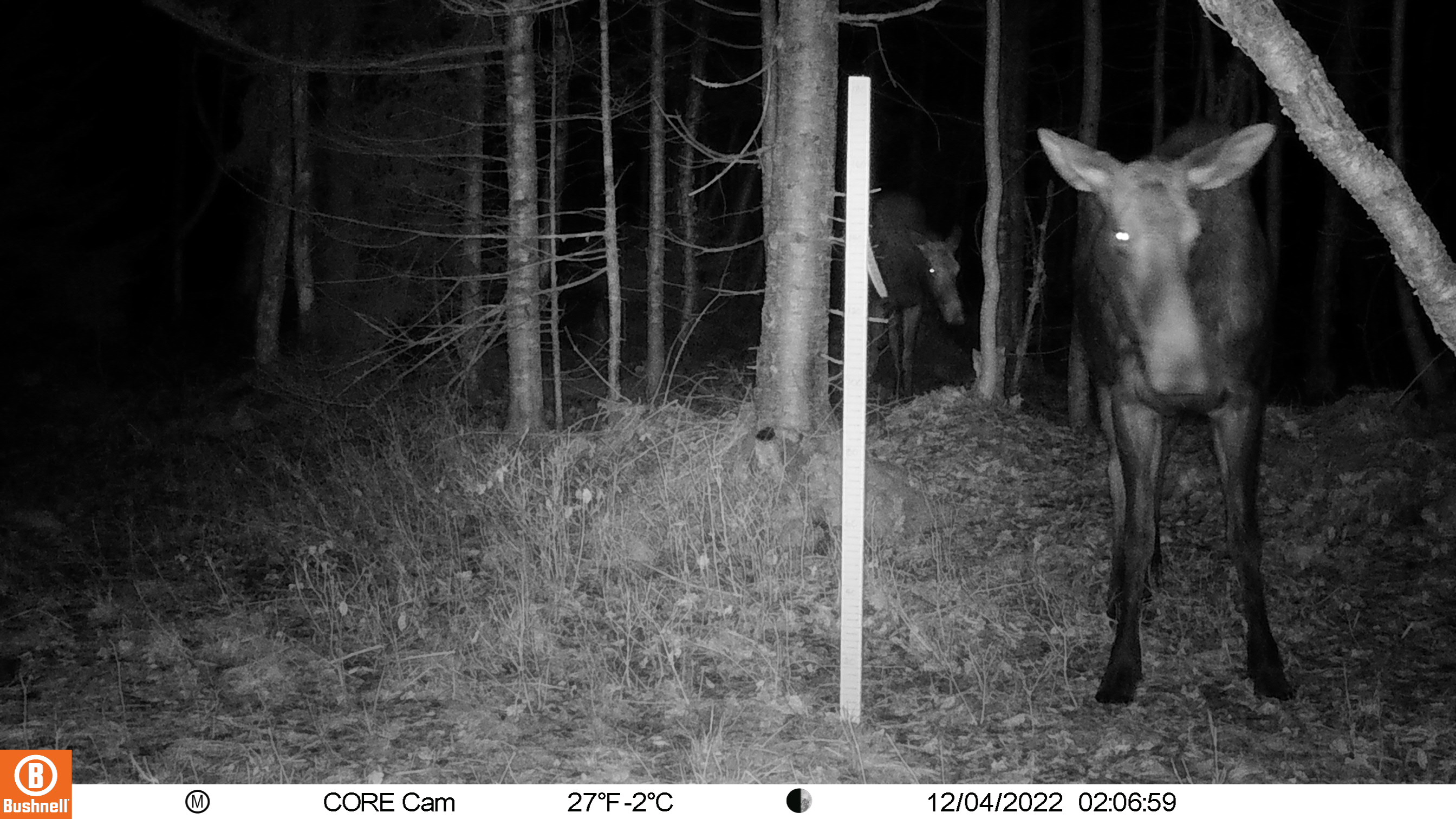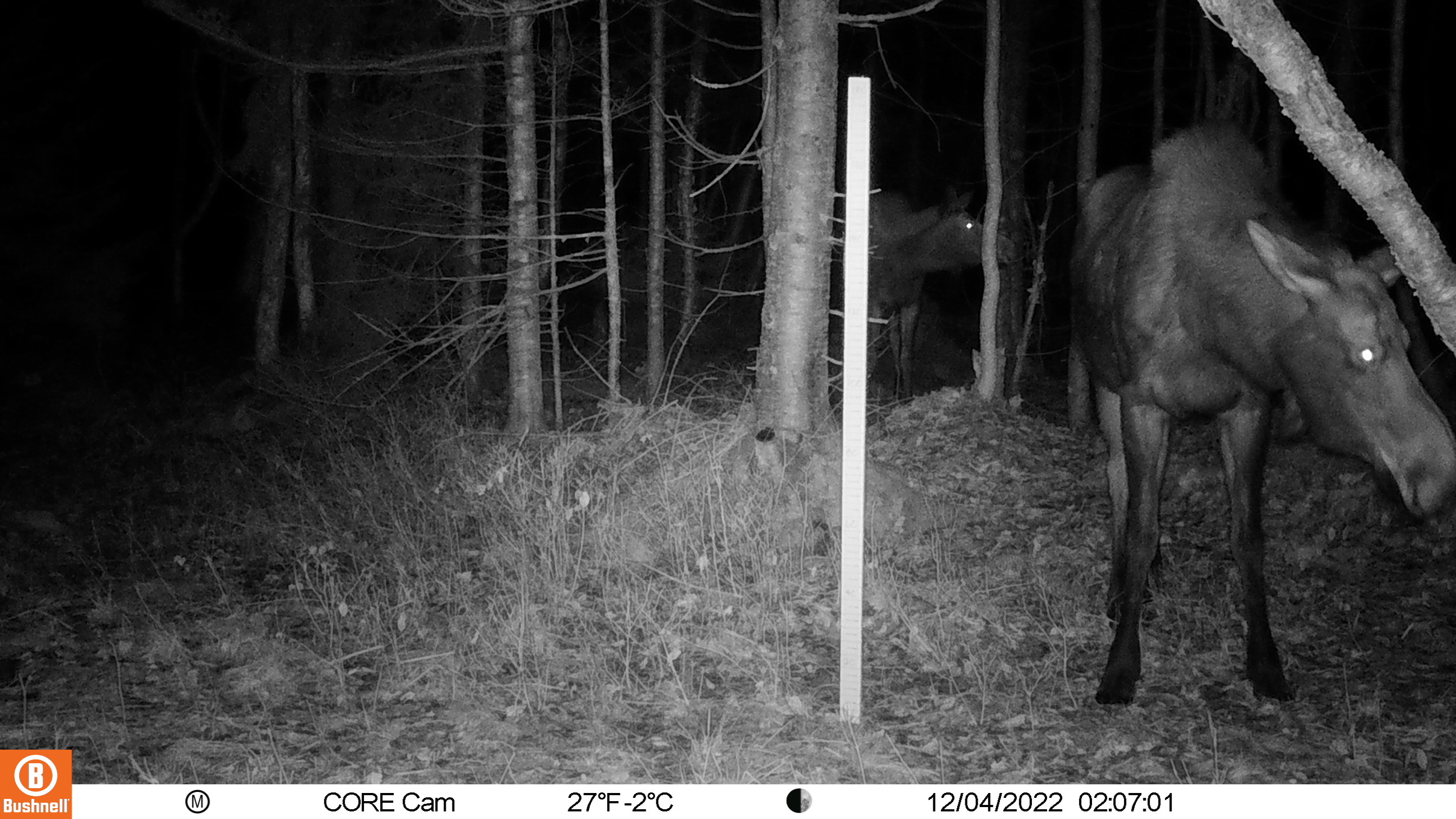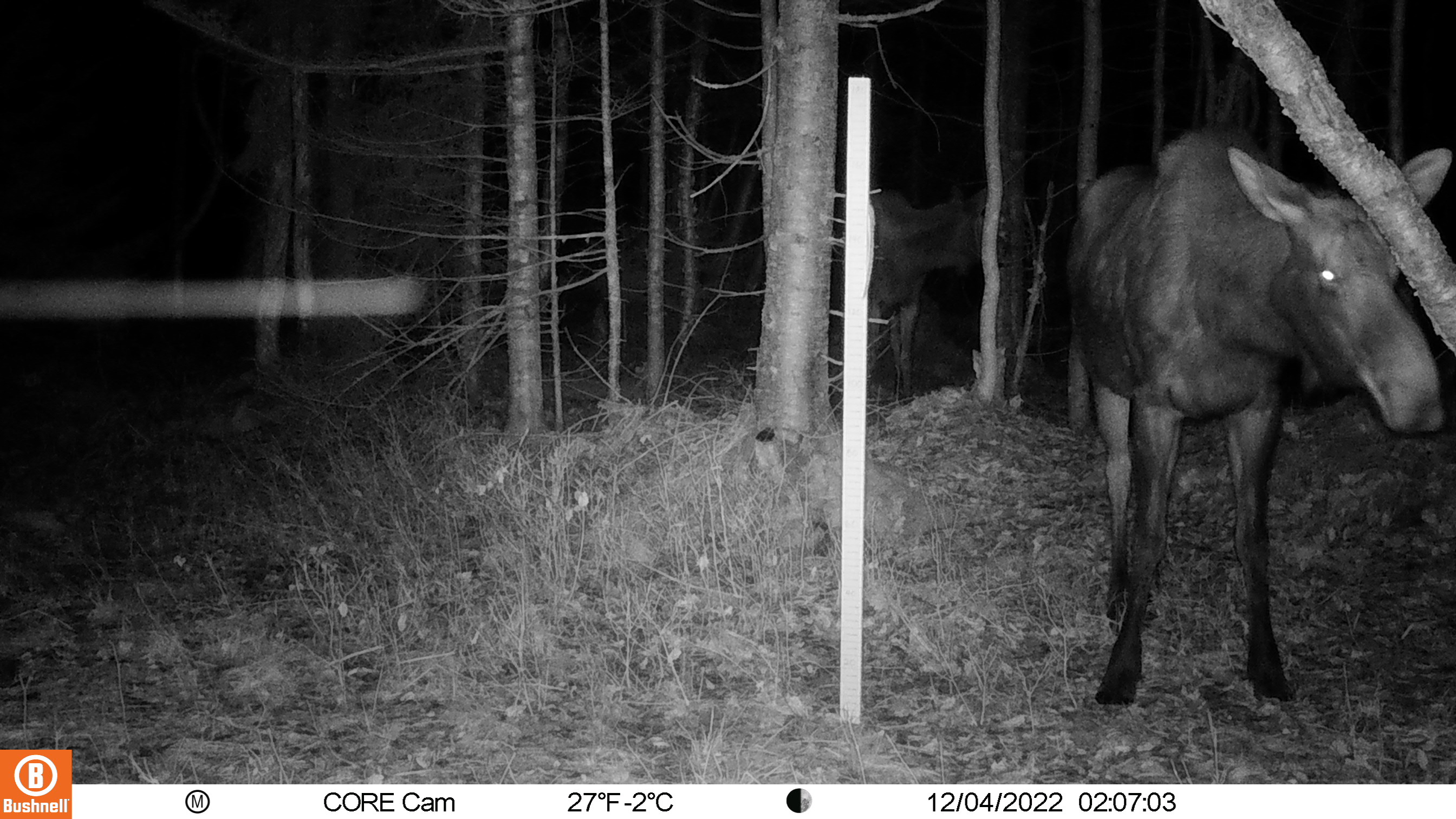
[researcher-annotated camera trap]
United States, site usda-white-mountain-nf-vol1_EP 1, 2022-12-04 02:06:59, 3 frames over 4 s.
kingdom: Animalia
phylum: Chordata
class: Mammalia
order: Artiodactyla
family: Cervidae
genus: Alces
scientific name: Alces alces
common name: moose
Moose (Alces alces).